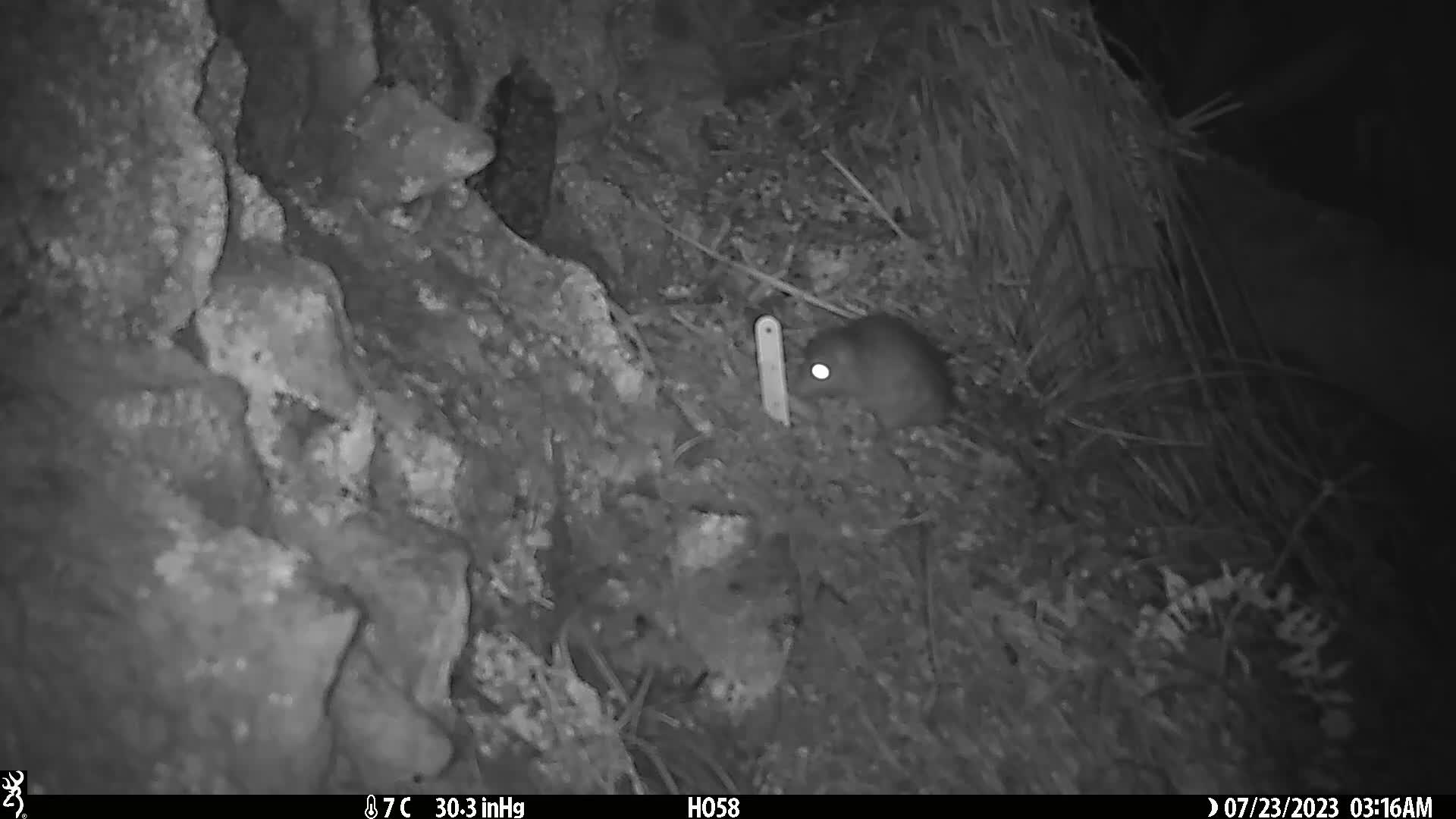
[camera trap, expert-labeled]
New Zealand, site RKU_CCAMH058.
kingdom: Animalia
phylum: Chordata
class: Mammalia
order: Rodentia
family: Muridae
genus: Rattus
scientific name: Rattus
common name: rat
Rat (Rattus).